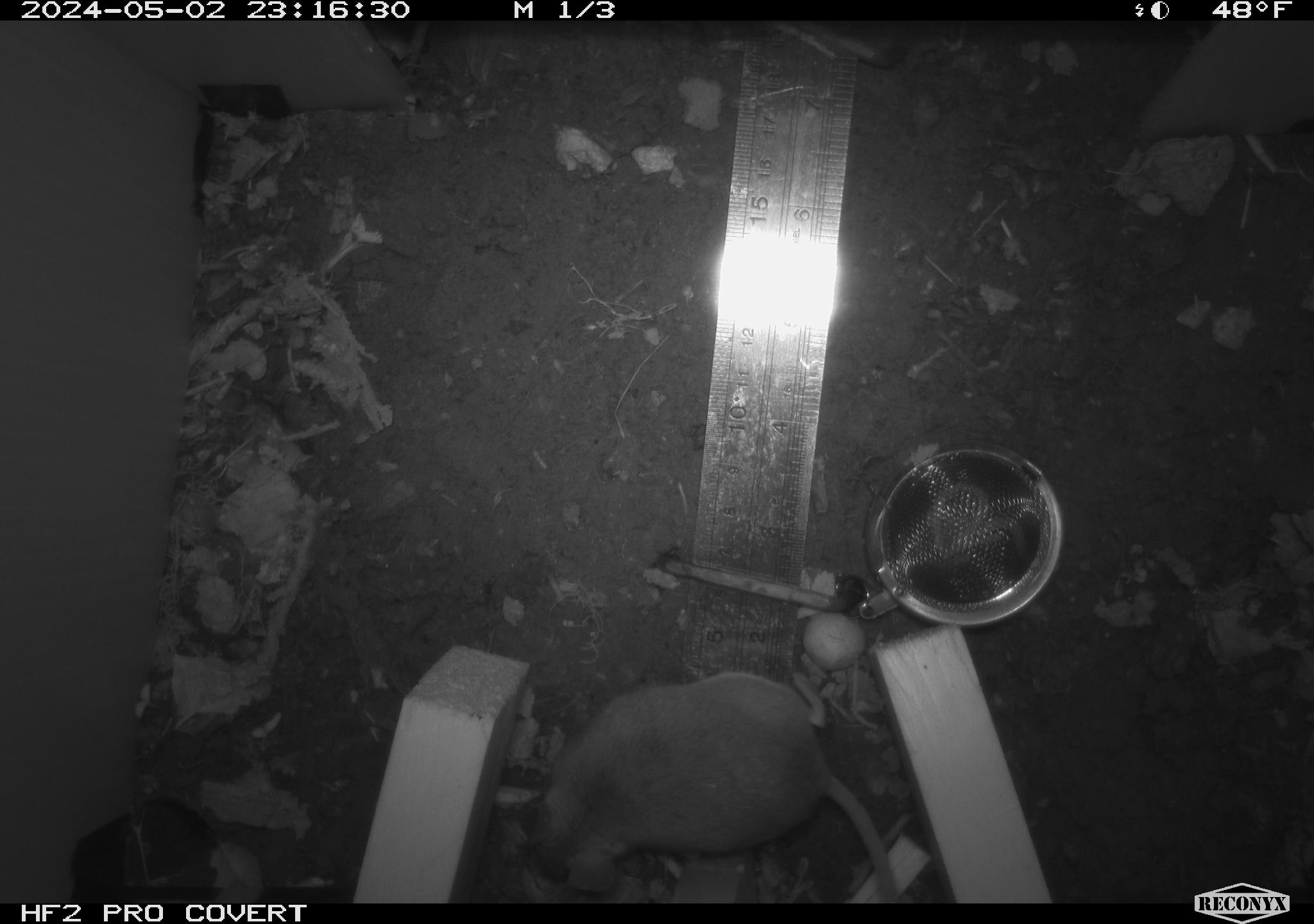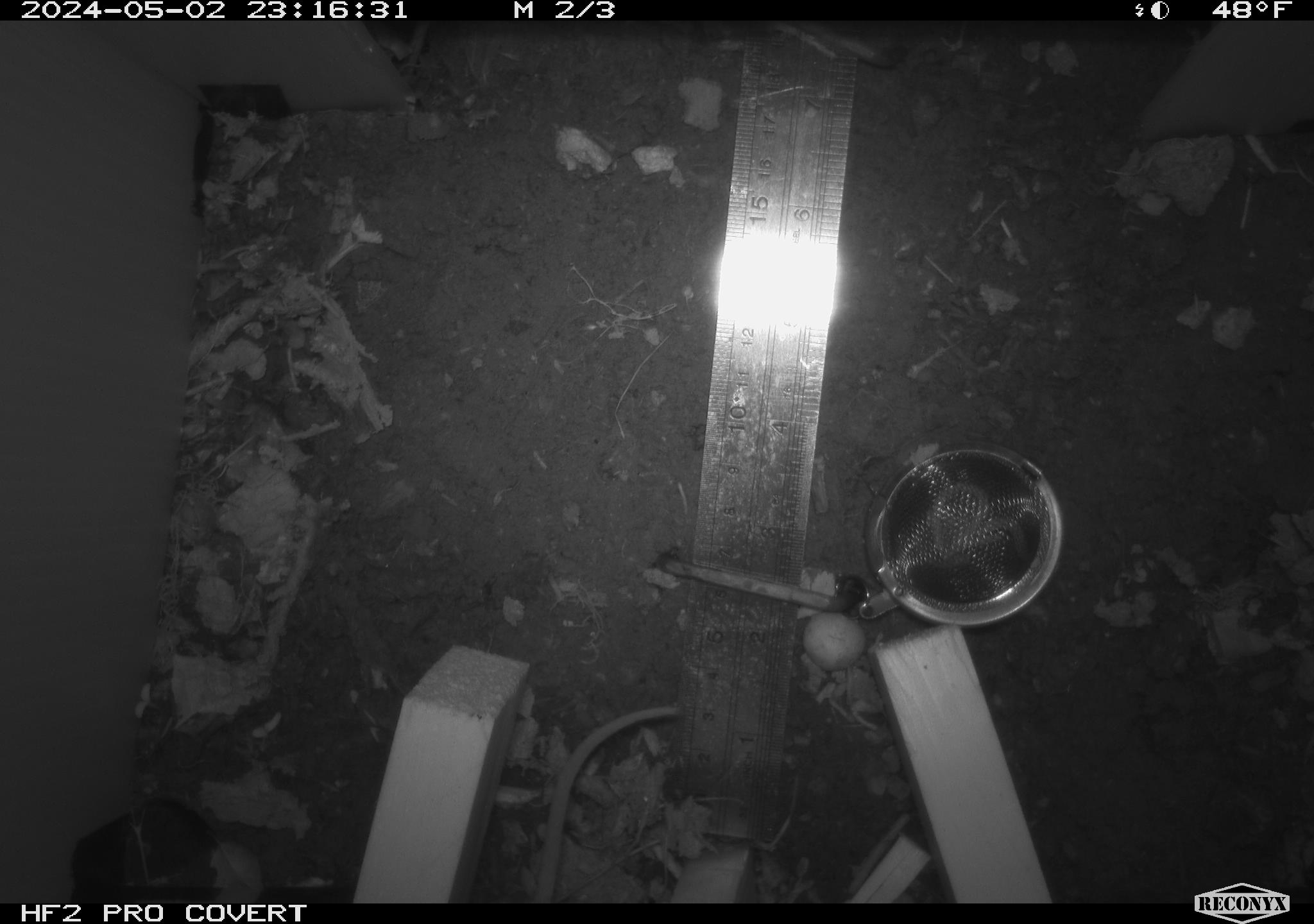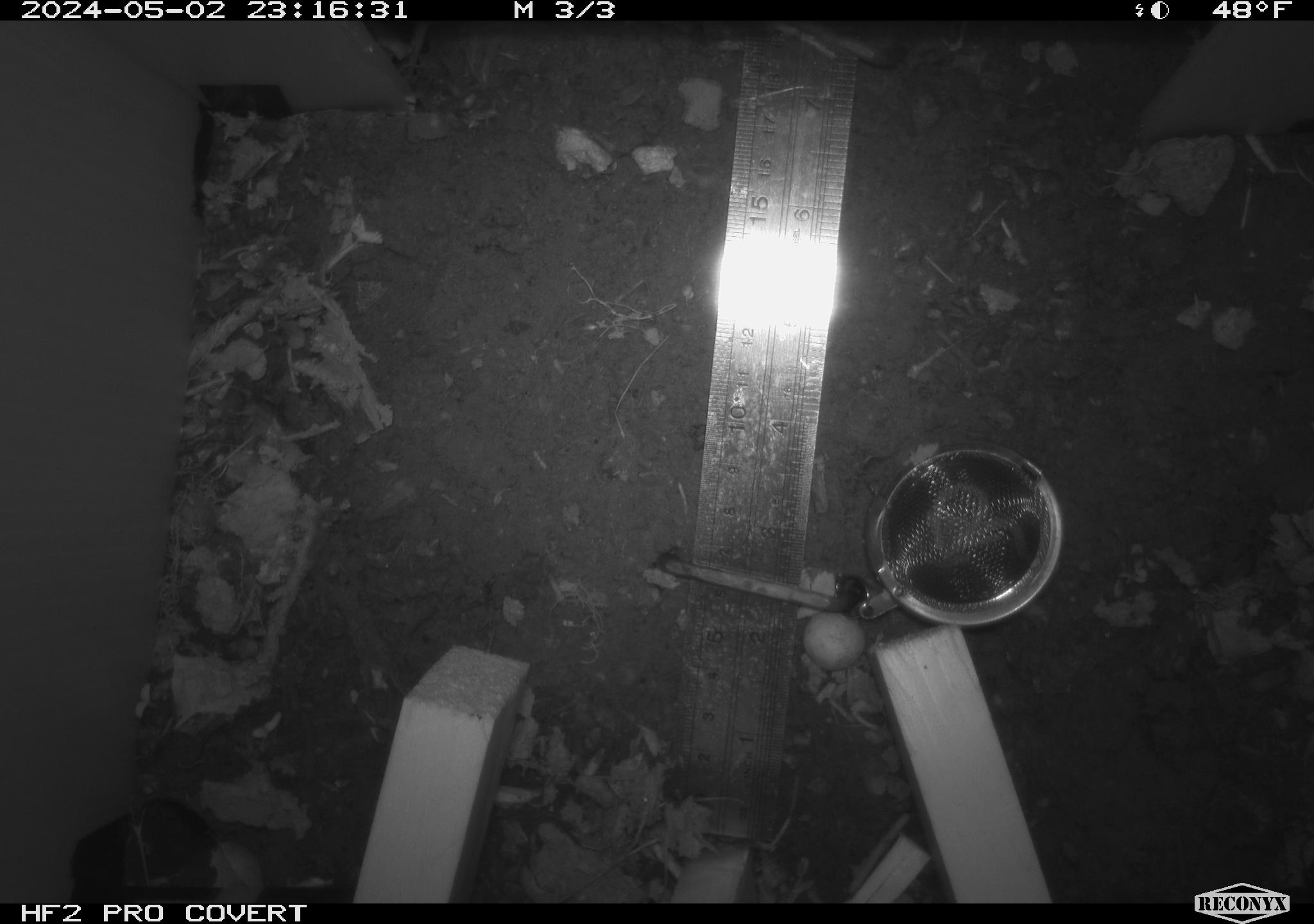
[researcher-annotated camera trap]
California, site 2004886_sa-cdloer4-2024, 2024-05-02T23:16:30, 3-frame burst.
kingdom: Animalia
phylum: Chordata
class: Mammalia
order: Rodentia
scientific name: Rodentia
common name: mouse species